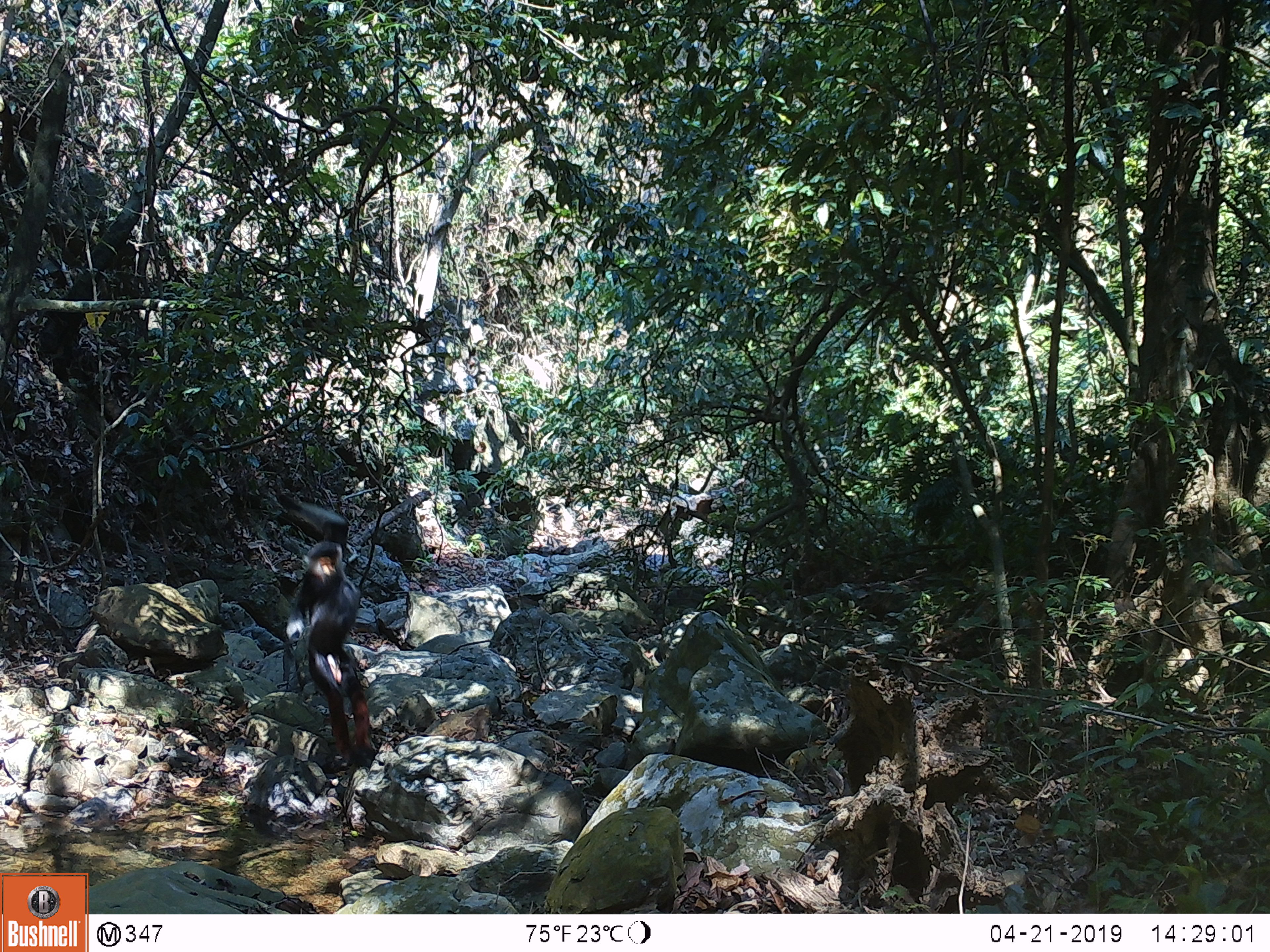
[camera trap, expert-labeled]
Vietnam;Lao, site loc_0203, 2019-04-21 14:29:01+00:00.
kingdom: Animalia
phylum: Chordata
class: Mammalia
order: Primates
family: Cercopithecidae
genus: Pygathrix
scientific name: Pygathrix nemaeus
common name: red-shanked douc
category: red shanked douc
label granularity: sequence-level